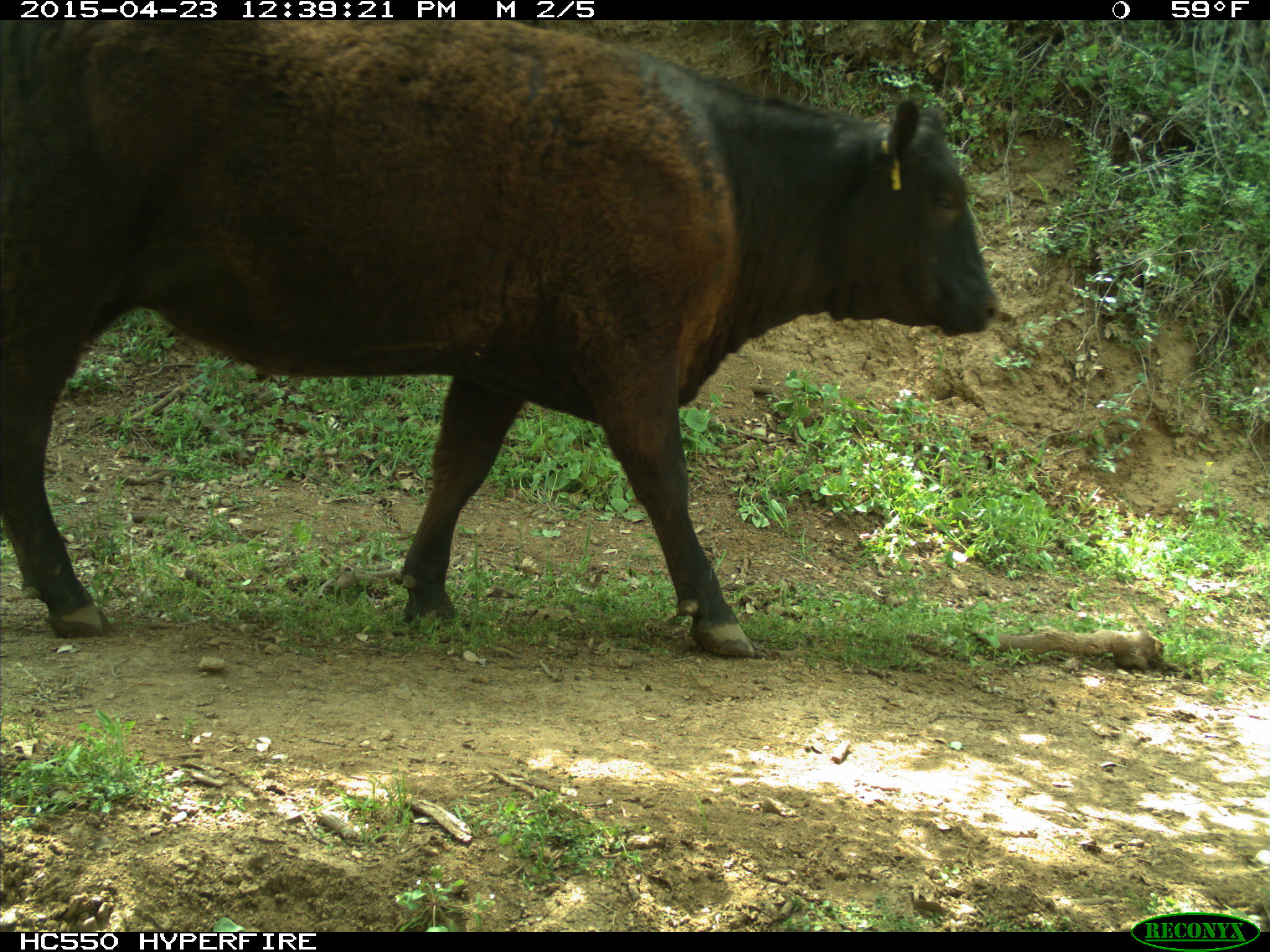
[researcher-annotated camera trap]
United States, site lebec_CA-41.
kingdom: Animalia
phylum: Chordata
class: Mammalia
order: Artiodactyla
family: Bovidae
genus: Bos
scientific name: Bos taurus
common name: domestic cow